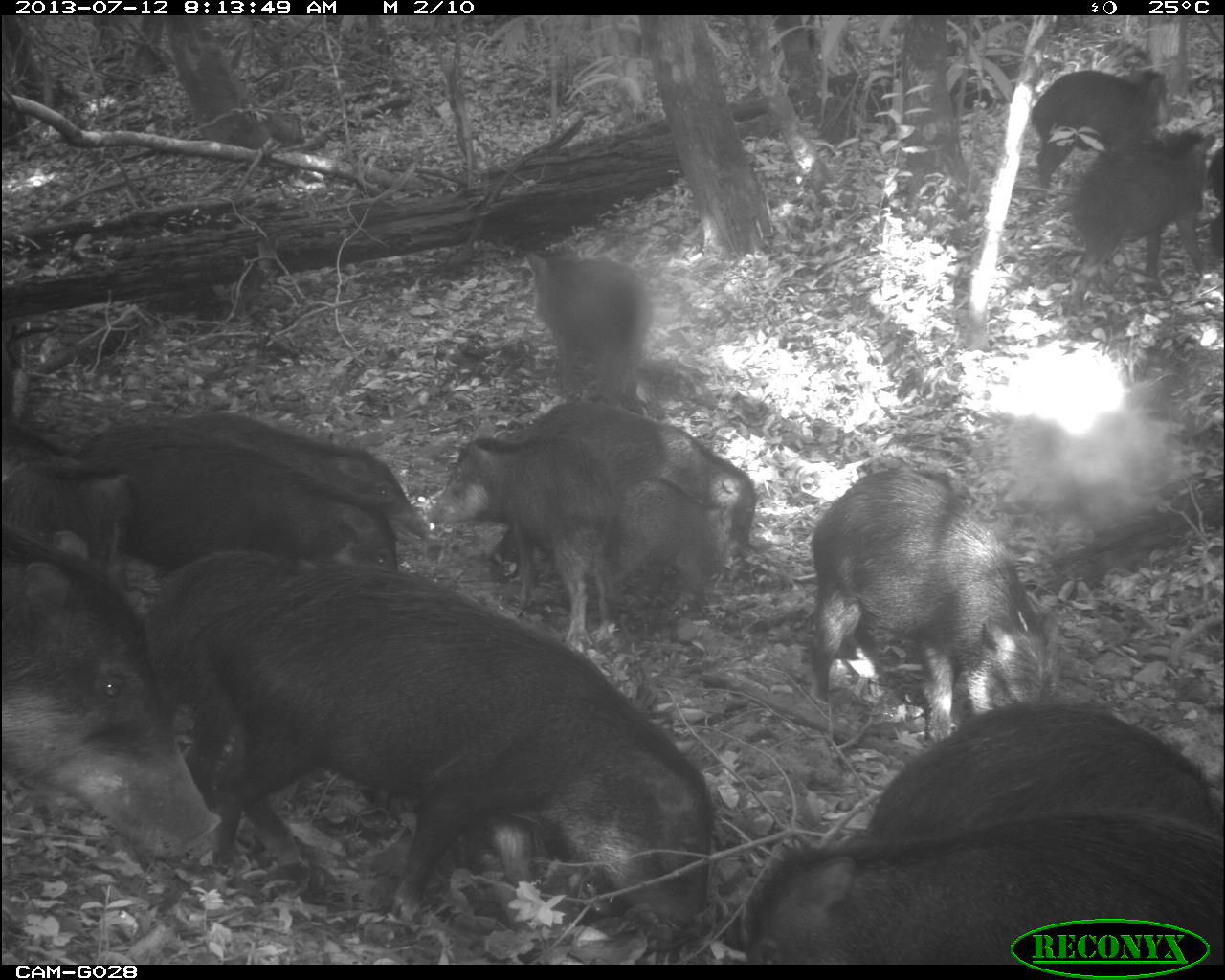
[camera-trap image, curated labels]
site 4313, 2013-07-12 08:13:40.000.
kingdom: Animalia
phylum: Chordata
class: Mammalia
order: Artiodactyla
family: Tayassuidae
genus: Tayassu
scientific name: Tayassu pecari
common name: white-lipped peccary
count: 20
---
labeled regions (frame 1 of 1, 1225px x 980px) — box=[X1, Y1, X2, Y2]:
tayassu pecari: box=[219, 562, 724, 935]; box=[701, 803, 1218, 960]; box=[804, 450, 1075, 743]; box=[1, 517, 225, 868]; box=[481, 393, 758, 610]; box=[847, 685, 1218, 820]; box=[422, 429, 623, 656]; box=[157, 399, 438, 541]; box=[111, 445, 398, 571]; box=[1054, 119, 1211, 317]; box=[515, 237, 662, 410]; box=[610, 470, 748, 635]; box=[1020, 54, 1181, 195]; box=[3, 421, 136, 568]